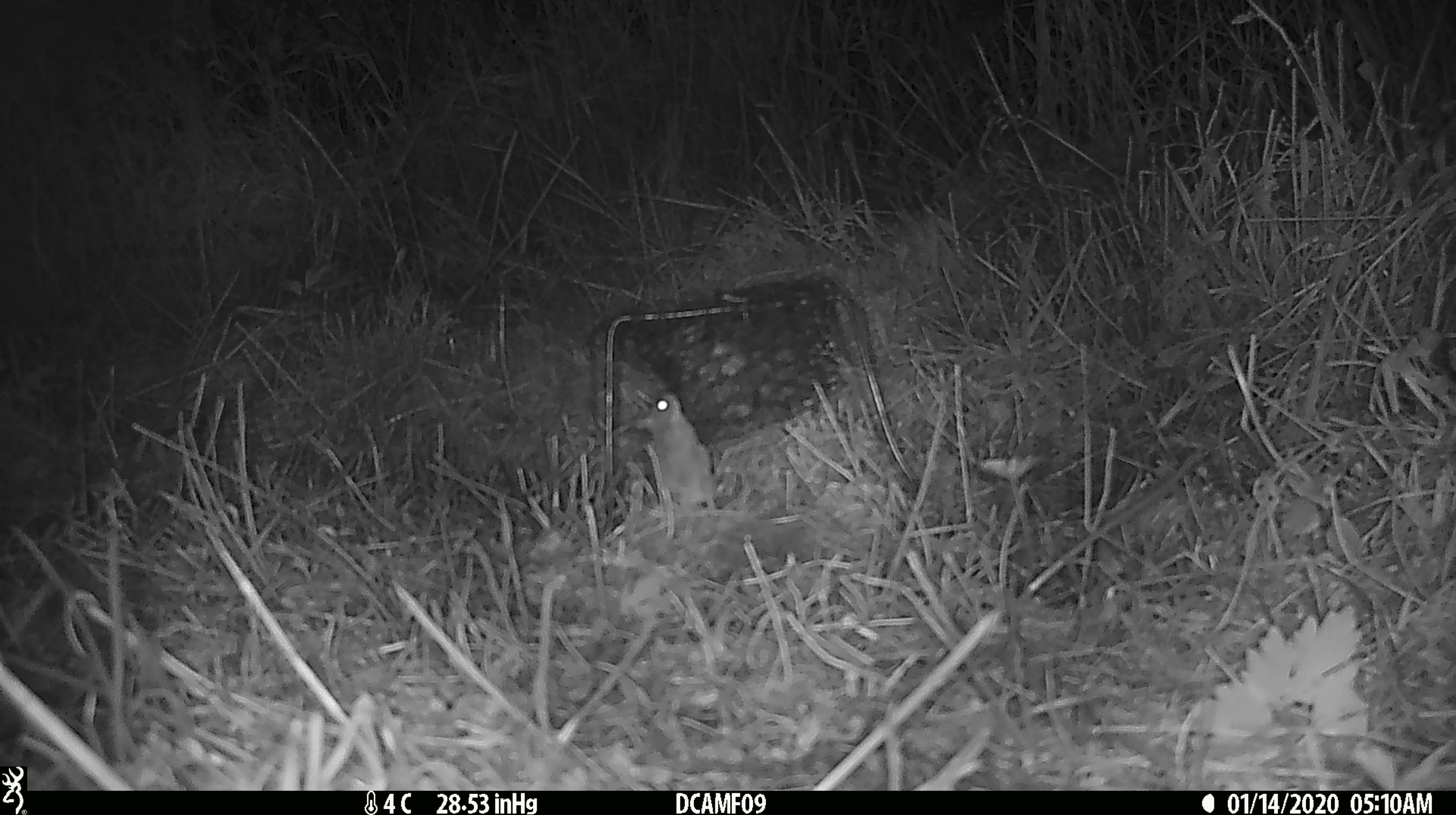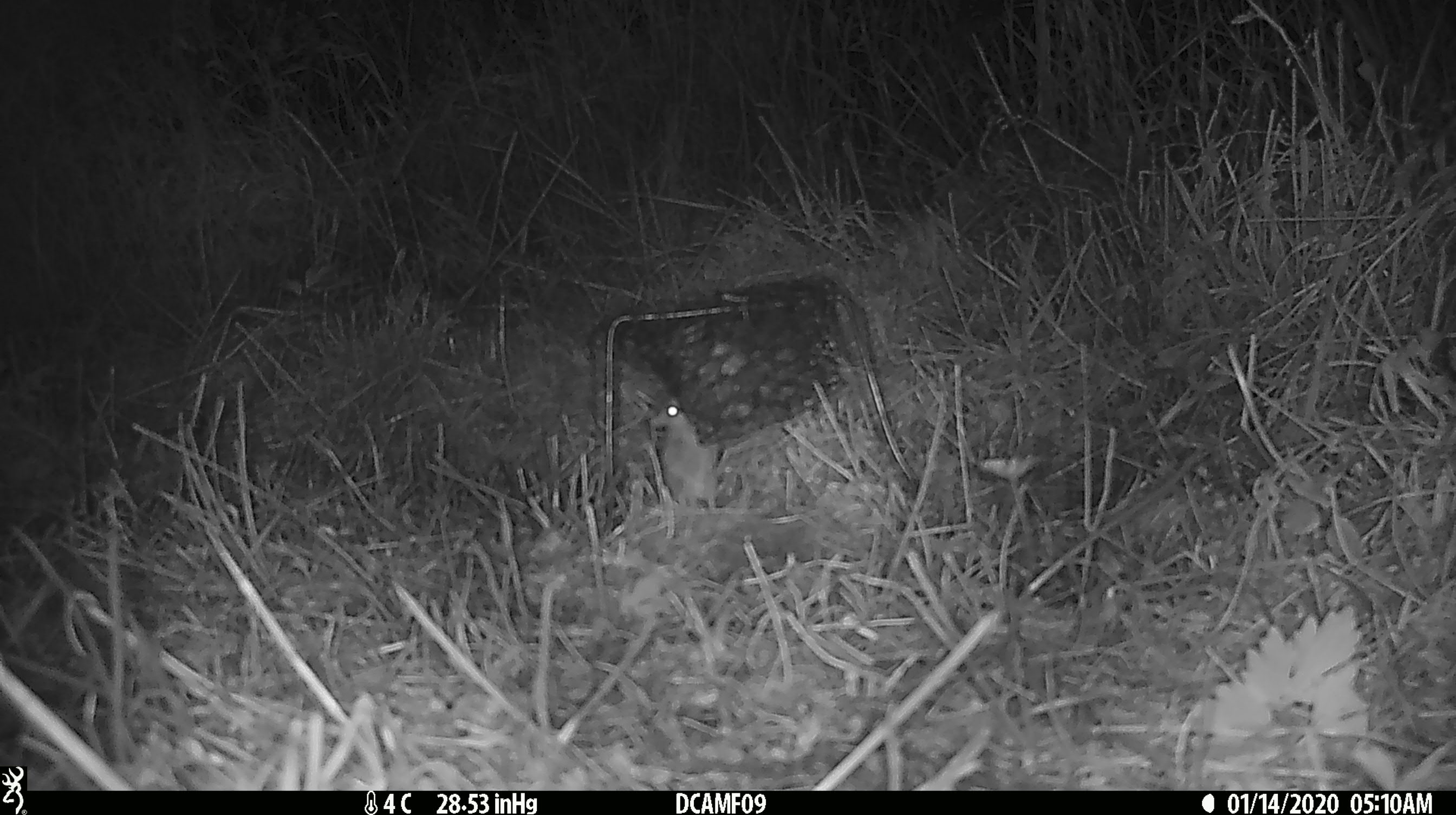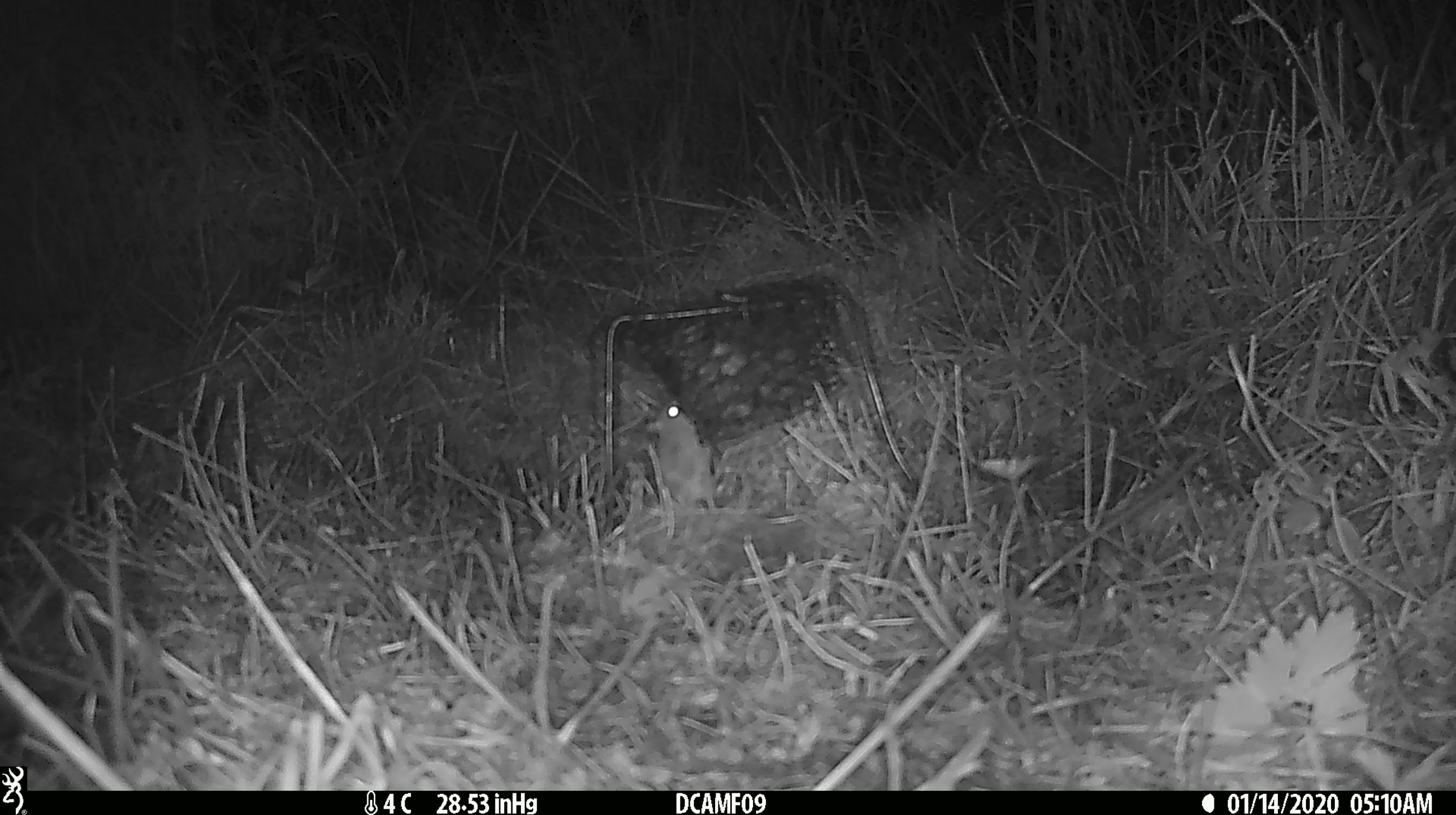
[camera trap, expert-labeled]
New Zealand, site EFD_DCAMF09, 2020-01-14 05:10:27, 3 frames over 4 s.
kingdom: Animalia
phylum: Chordata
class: Mammalia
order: Rodentia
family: Muridae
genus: Mus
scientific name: Mus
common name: mouse